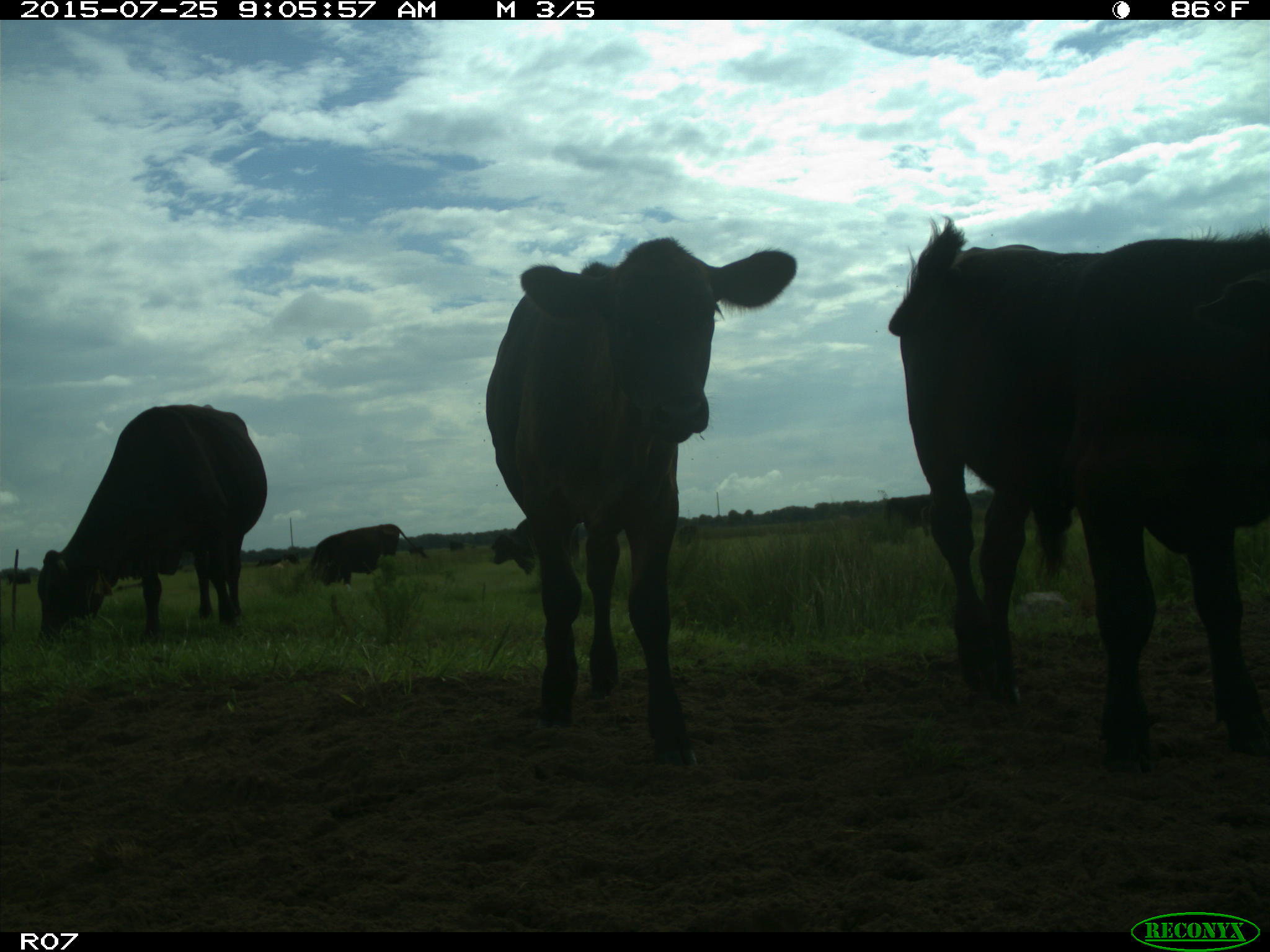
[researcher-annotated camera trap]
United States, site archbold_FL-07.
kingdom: Animalia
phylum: Chordata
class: Mammalia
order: Artiodactyla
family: Bovidae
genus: Bos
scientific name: Bos taurus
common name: domestic cow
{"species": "Bos taurus (domestic cow)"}